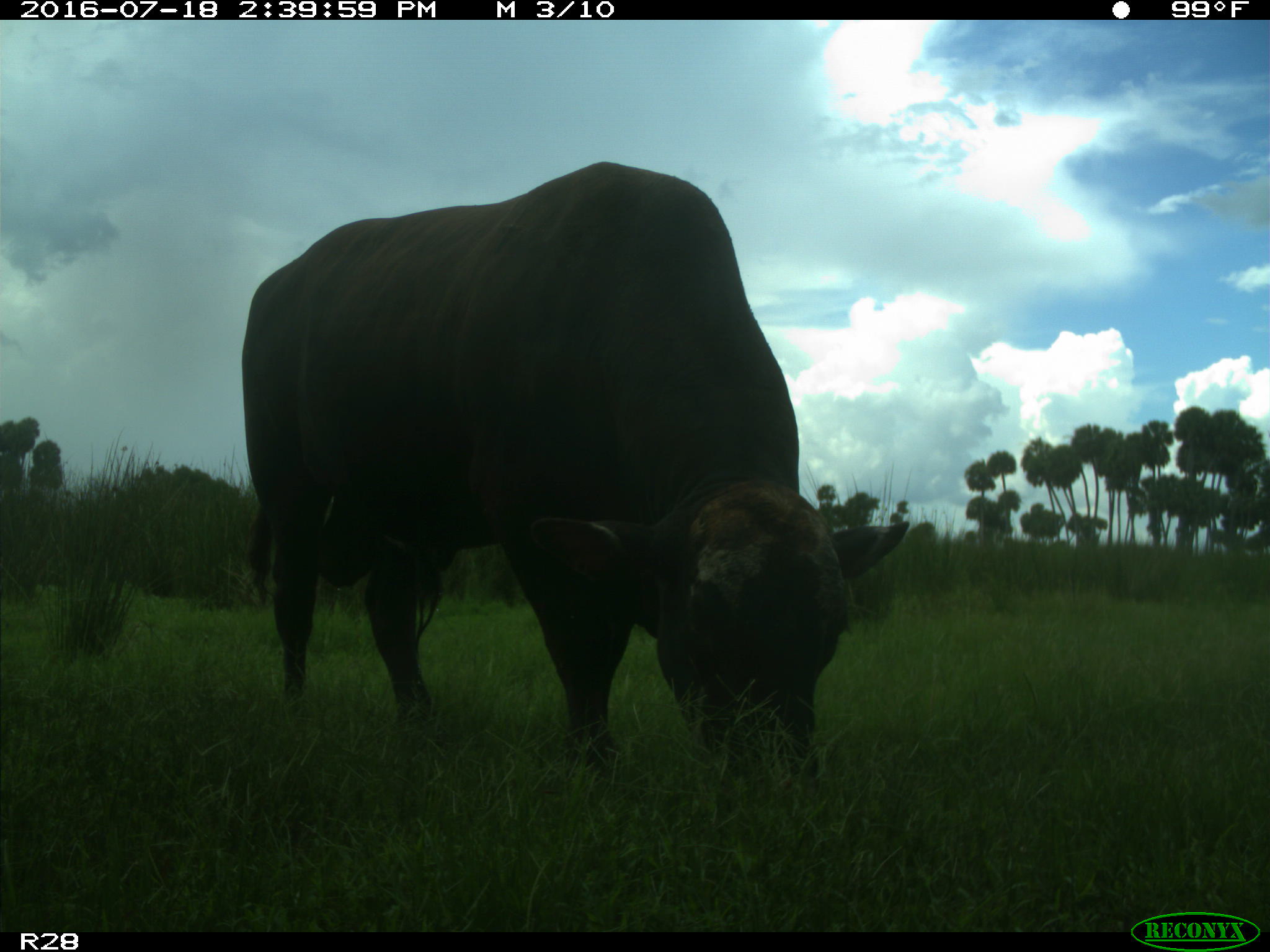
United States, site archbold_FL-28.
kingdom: Animalia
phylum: Chordata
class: Mammalia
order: Artiodactyla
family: Bovidae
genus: Bos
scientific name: Bos taurus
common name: domestic cow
Bos taurus (domestic cow).